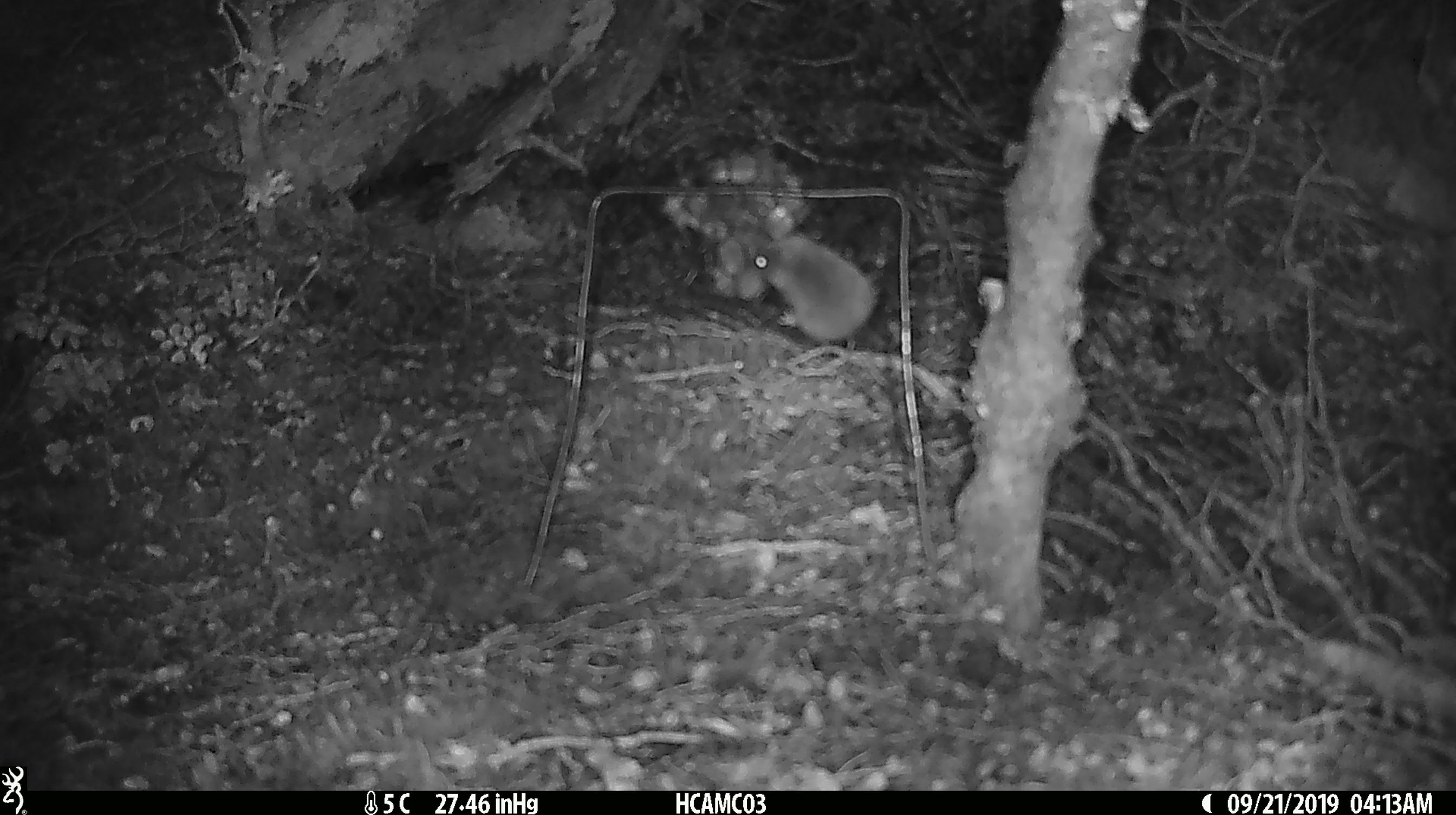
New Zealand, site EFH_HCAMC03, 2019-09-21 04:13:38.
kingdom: Animalia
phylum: Chordata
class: Mammalia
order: Rodentia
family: Muridae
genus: Mus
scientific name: Mus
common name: mouse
Mouse (Mus).